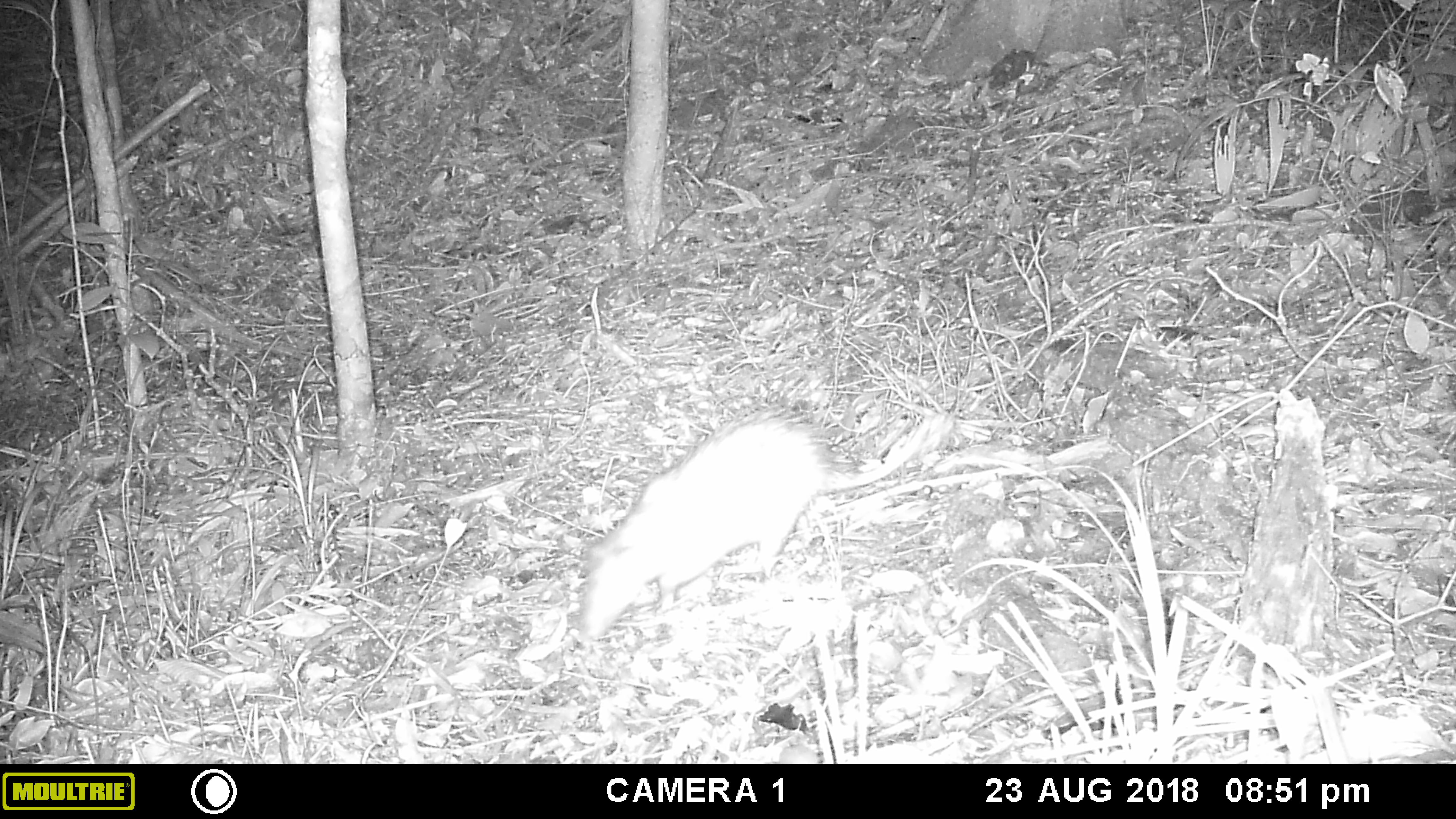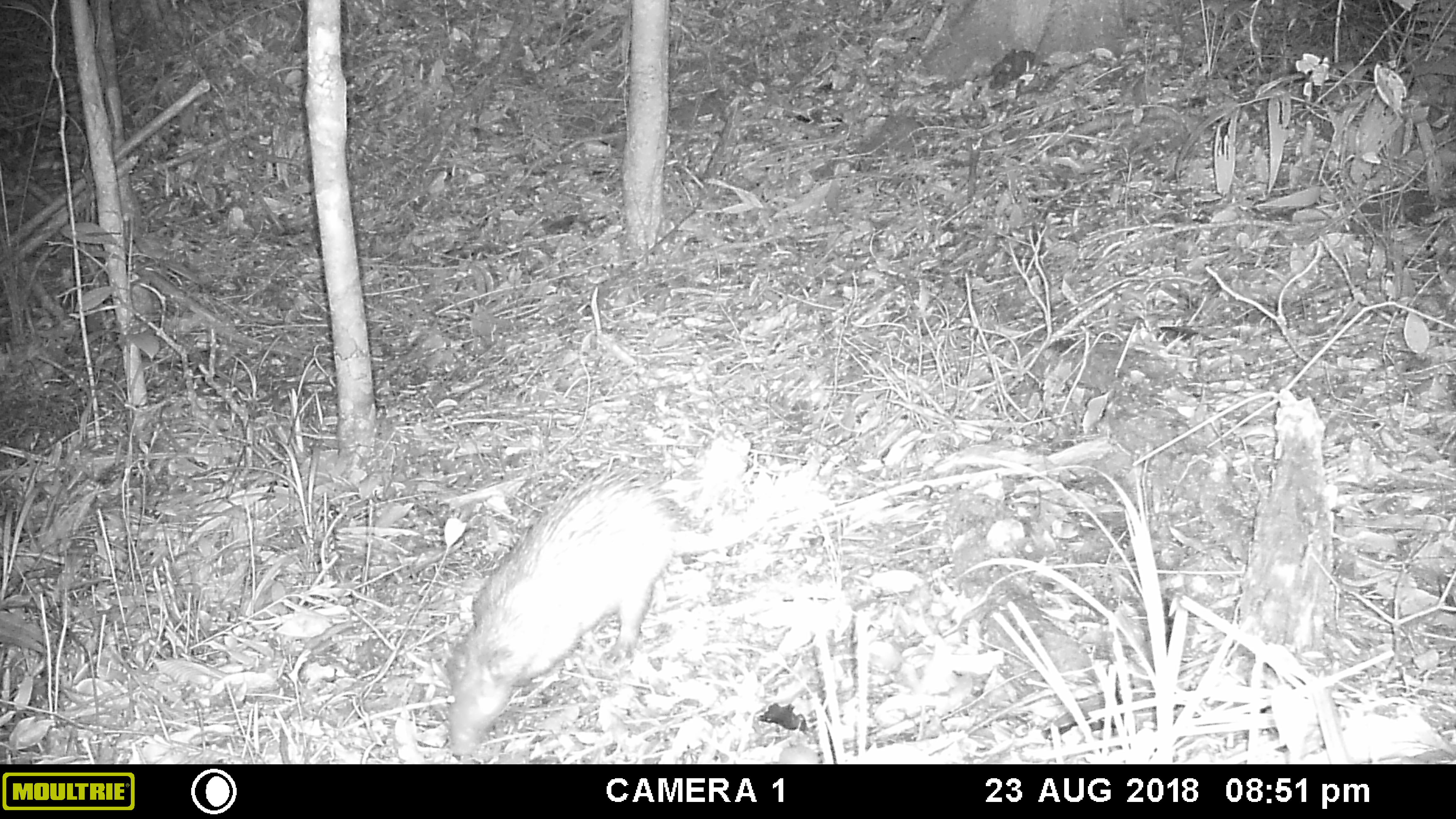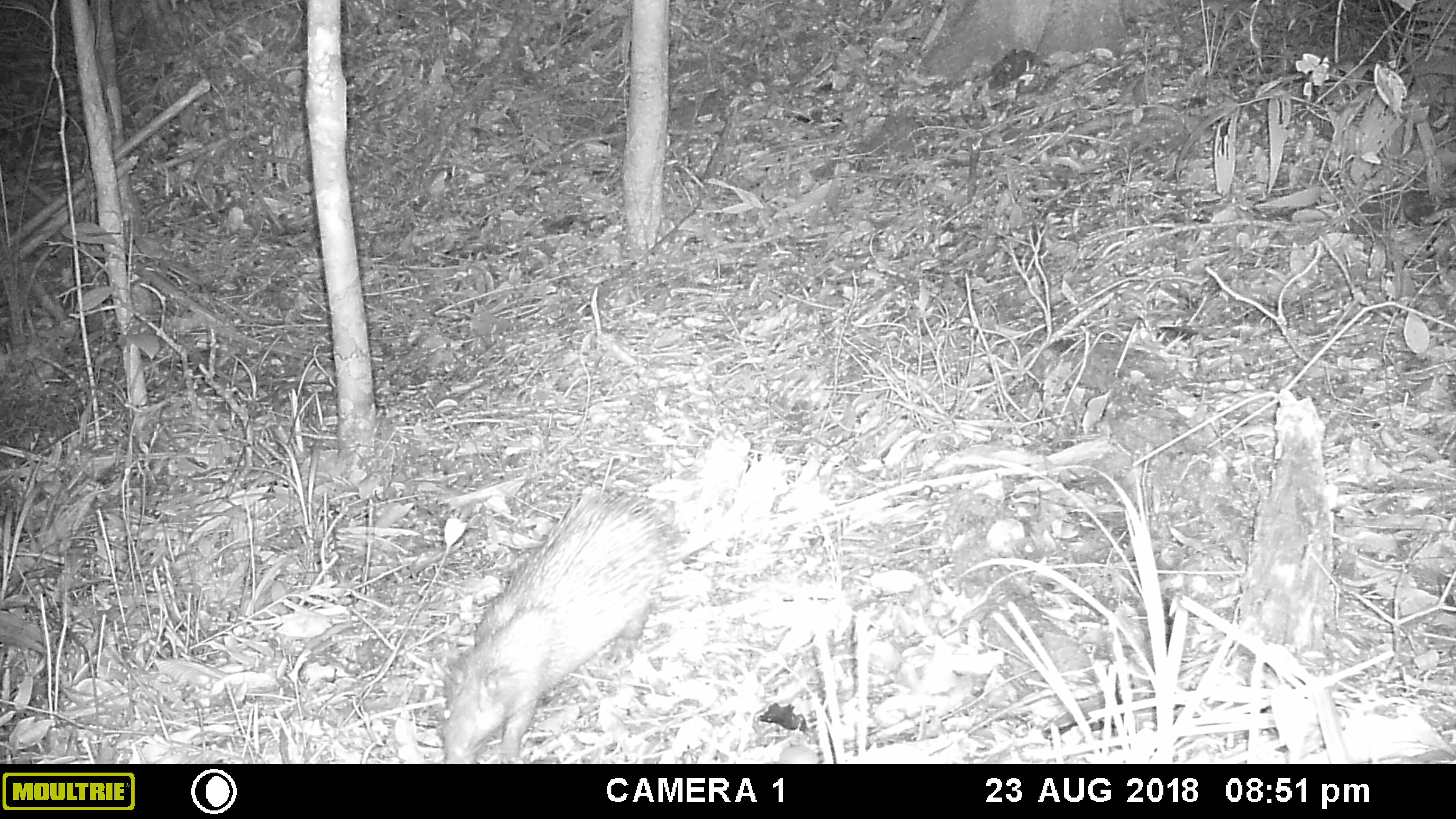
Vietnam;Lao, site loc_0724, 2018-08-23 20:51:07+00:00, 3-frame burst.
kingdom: Animalia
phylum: Chordata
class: Mammalia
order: Rodentia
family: Hystricidae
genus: Atherurus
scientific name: Atherurus macrourus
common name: asiatic brush-tailed porcupine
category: asiatic brush tailed porcupine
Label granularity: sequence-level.